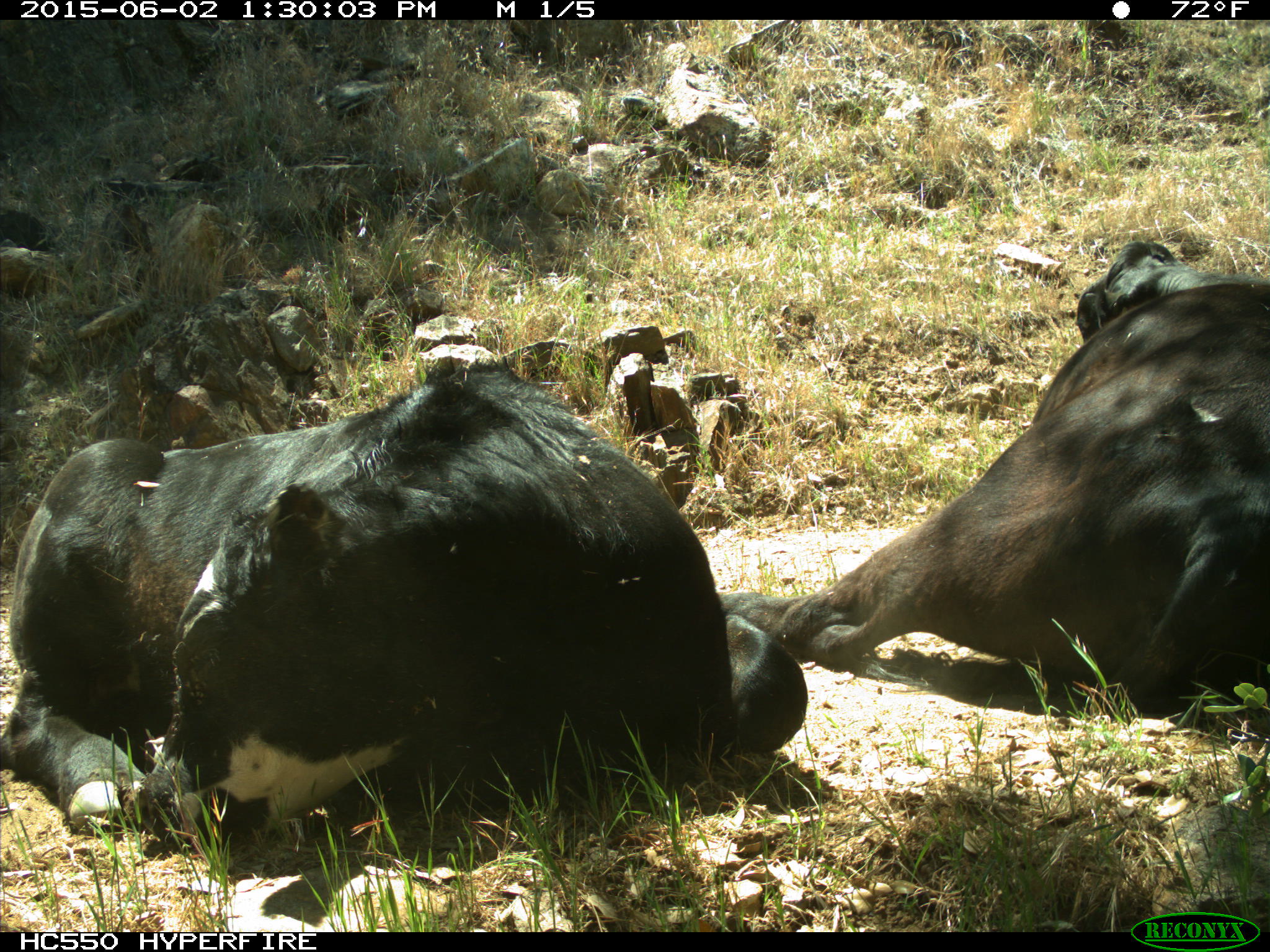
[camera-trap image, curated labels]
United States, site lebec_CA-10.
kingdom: Animalia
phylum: Chordata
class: Mammalia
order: Artiodactyla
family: Bovidae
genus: Bos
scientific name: Bos taurus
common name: domestic cow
Bos taurus (domestic cow).